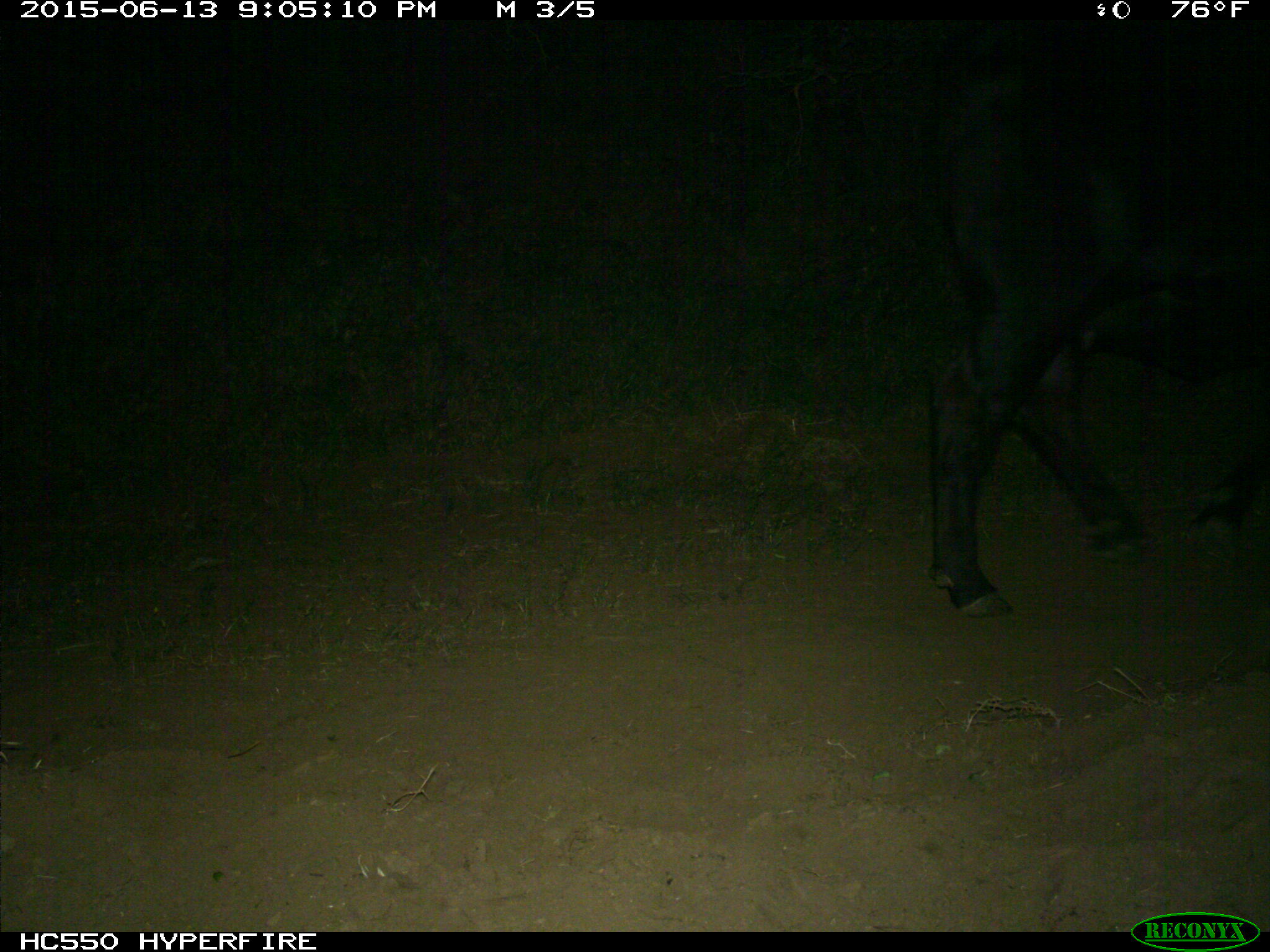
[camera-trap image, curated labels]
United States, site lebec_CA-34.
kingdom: Animalia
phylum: Chordata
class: Mammalia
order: Artiodactyla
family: Bovidae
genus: Bos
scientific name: Bos taurus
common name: domestic cow